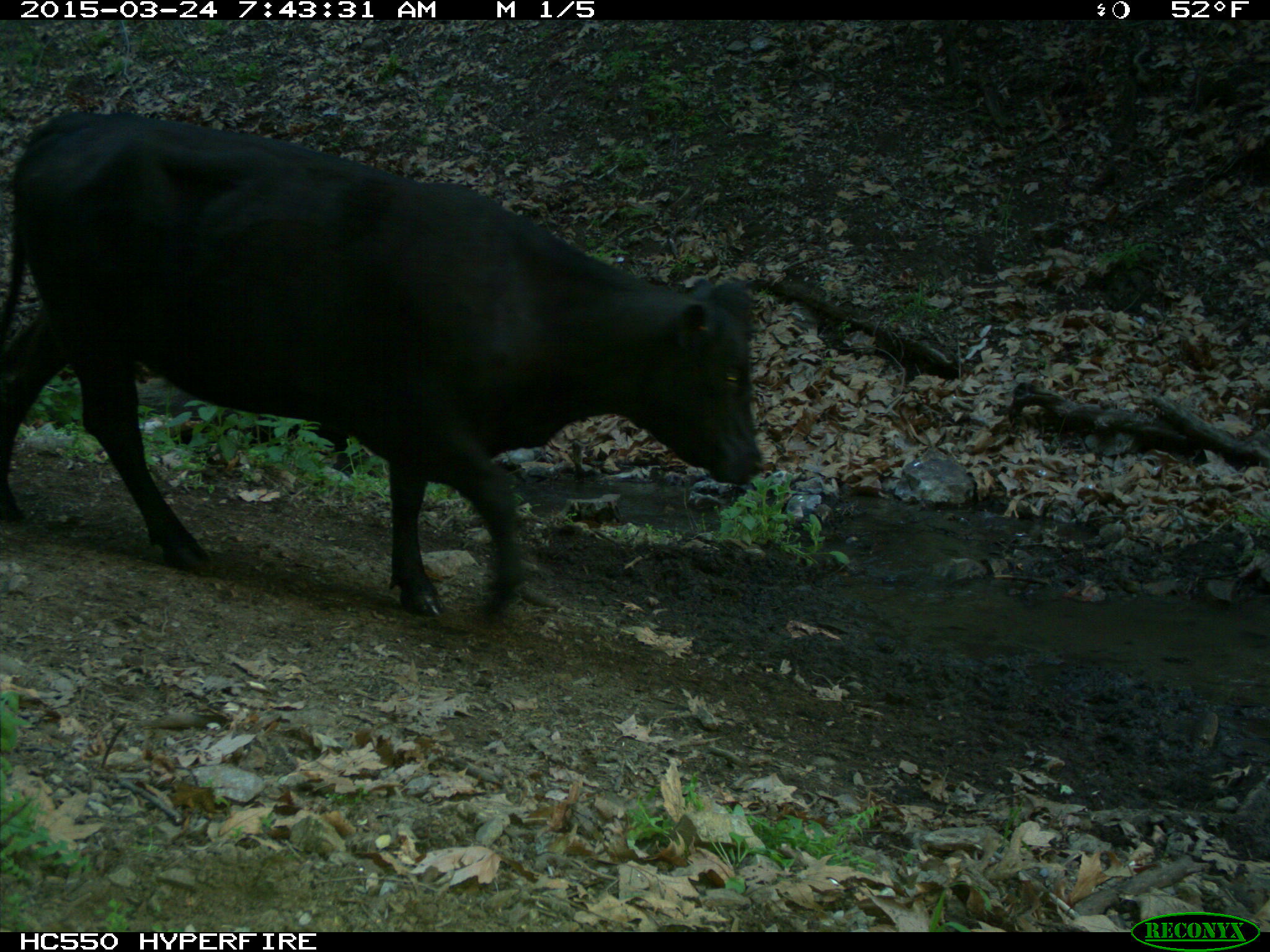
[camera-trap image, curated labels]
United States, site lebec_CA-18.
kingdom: Animalia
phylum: Chordata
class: Mammalia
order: Artiodactyla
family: Bovidae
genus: Bos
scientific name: Bos taurus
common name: domestic cow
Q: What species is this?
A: Bos taurus (domestic cow).